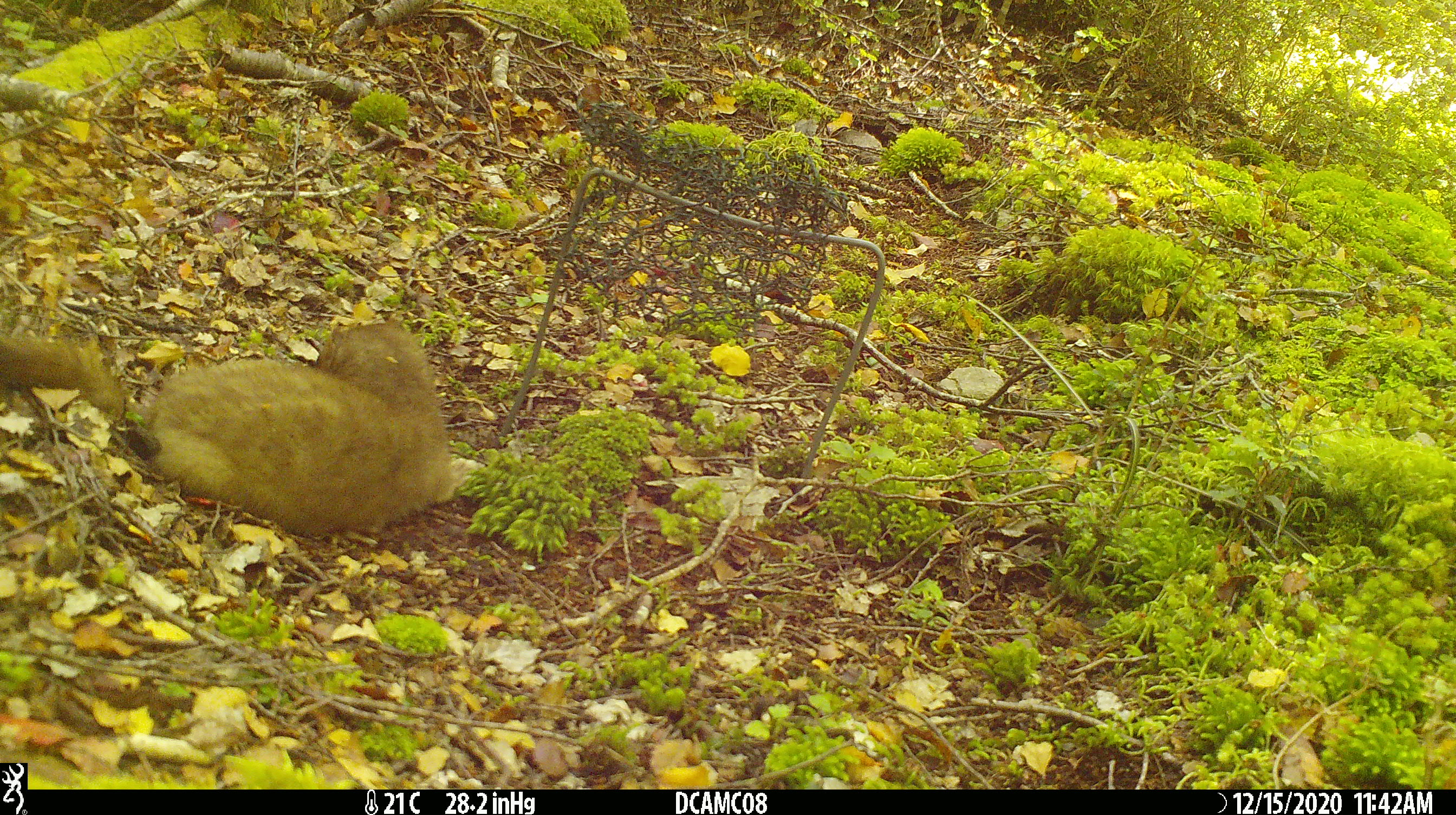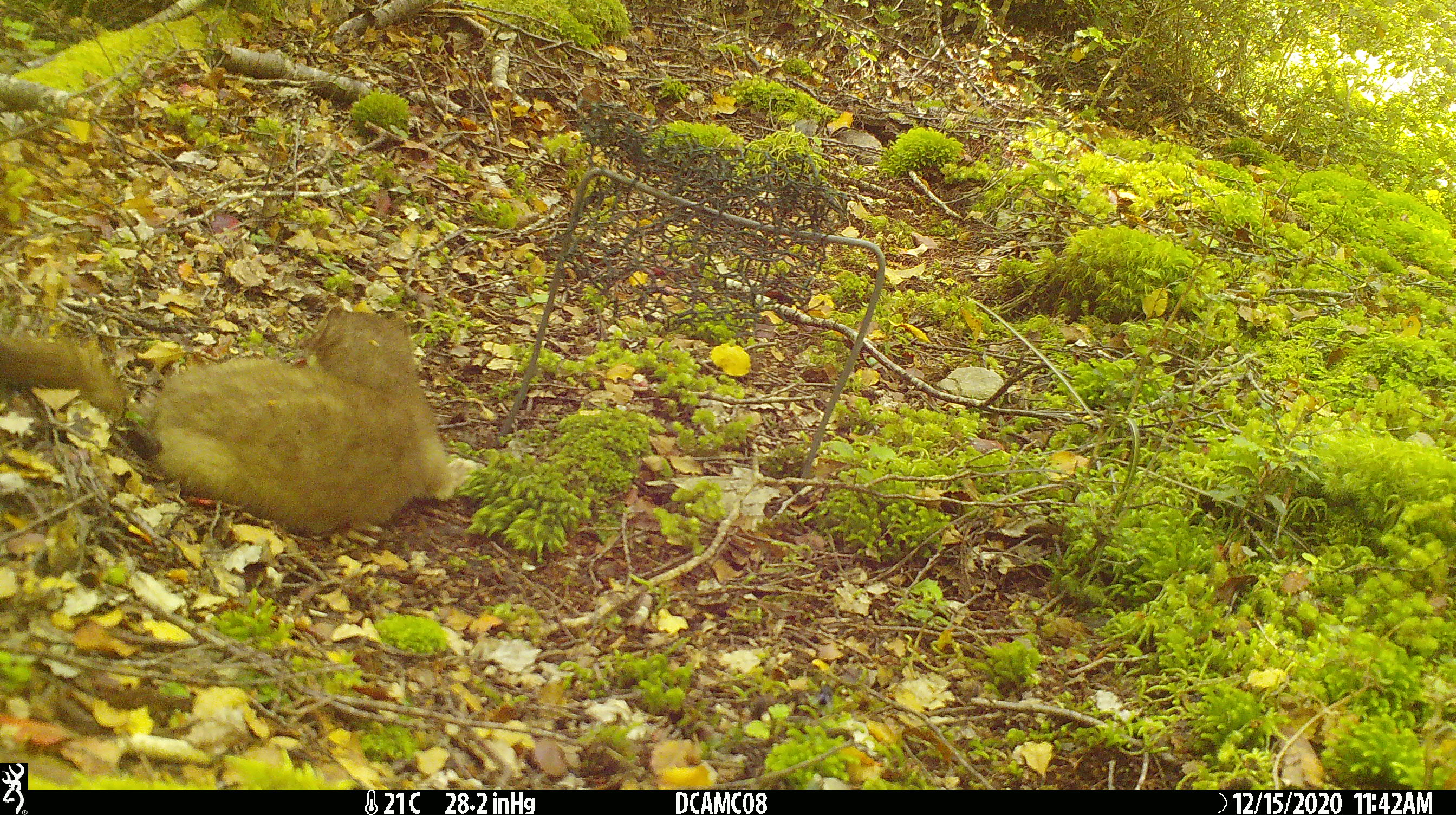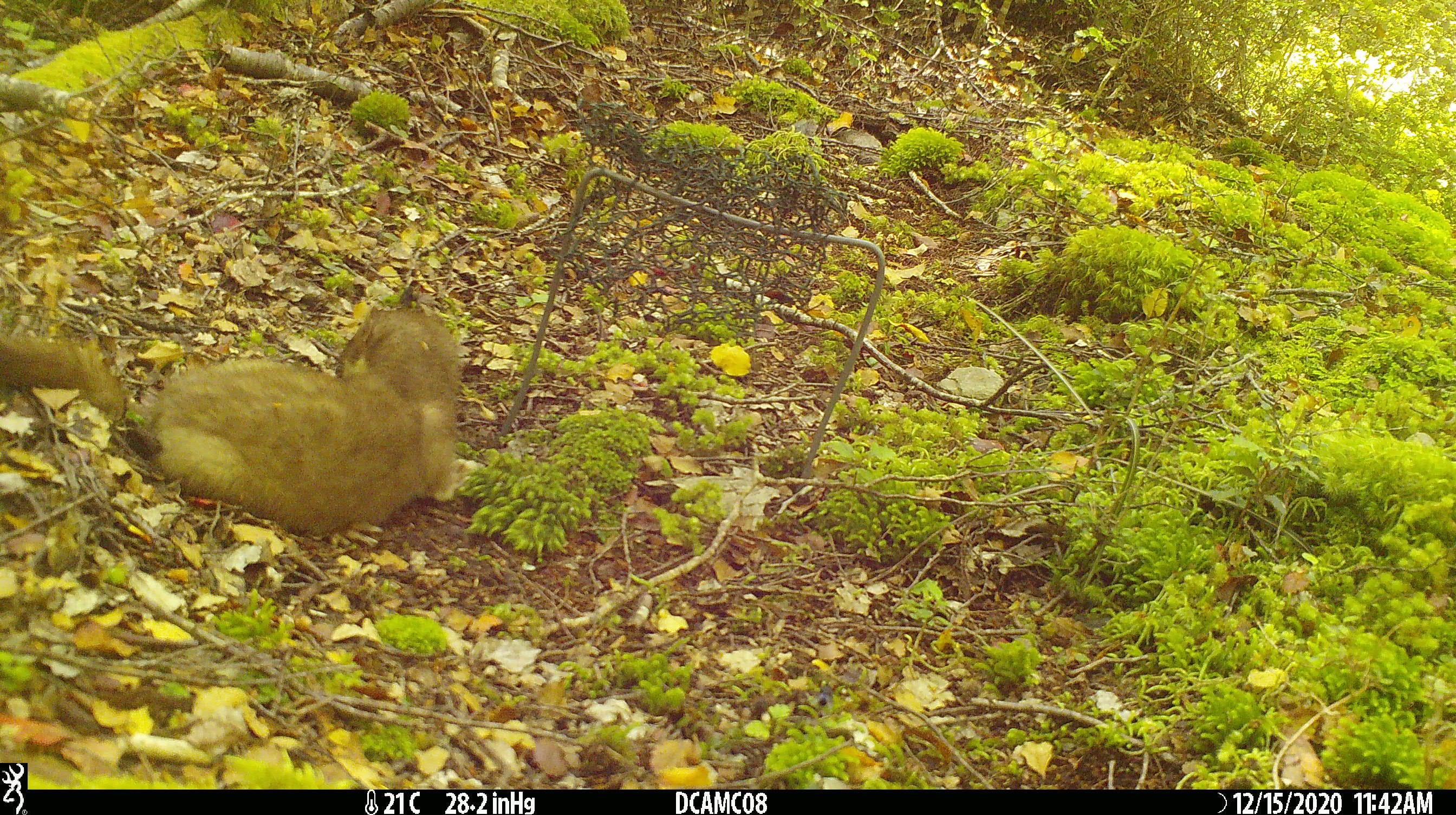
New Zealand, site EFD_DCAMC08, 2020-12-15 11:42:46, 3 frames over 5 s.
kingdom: Animalia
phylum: Chordata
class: Mammalia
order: Carnivora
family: Mustelidae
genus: Mustela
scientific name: Mustela erminea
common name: stoat